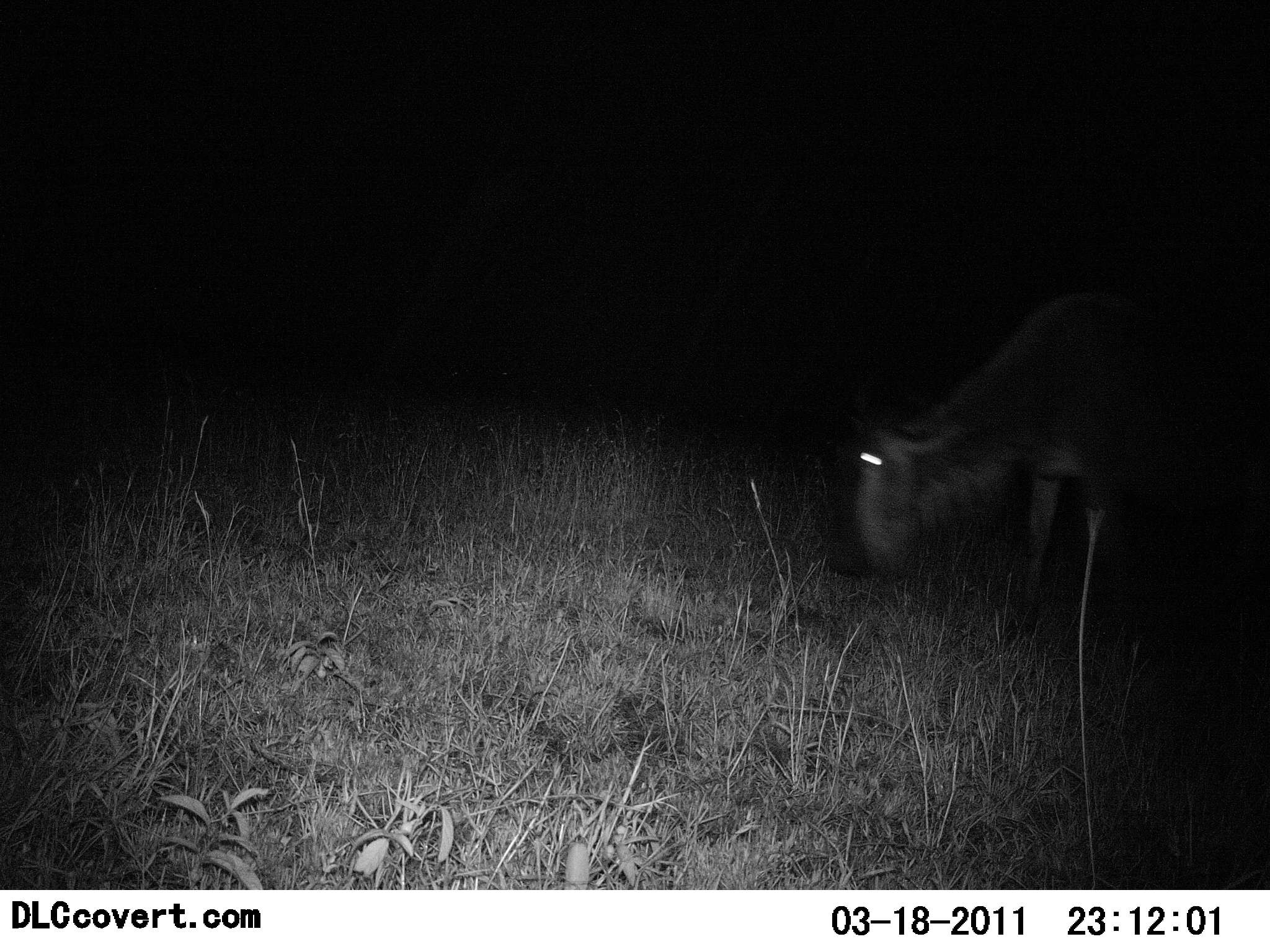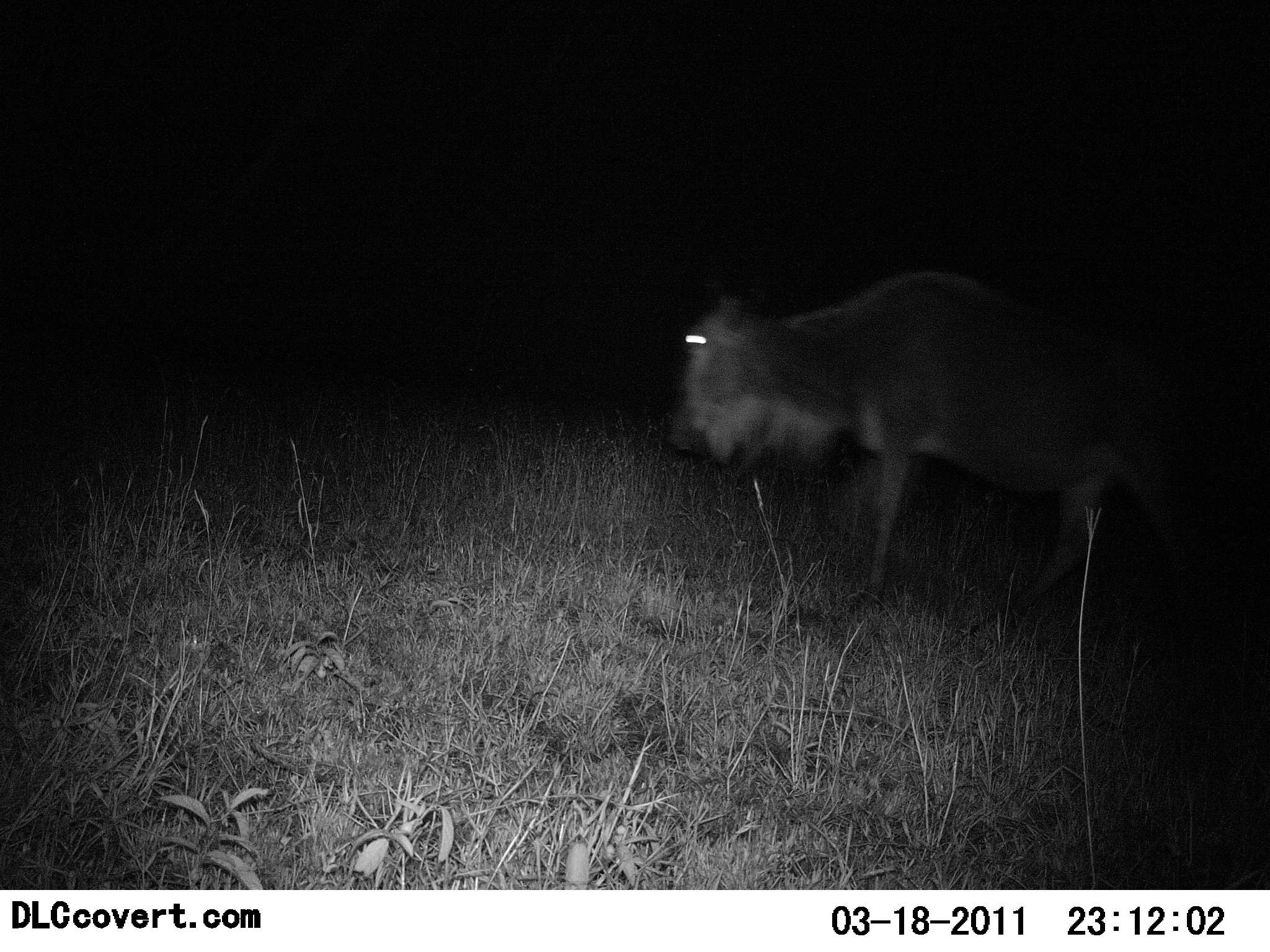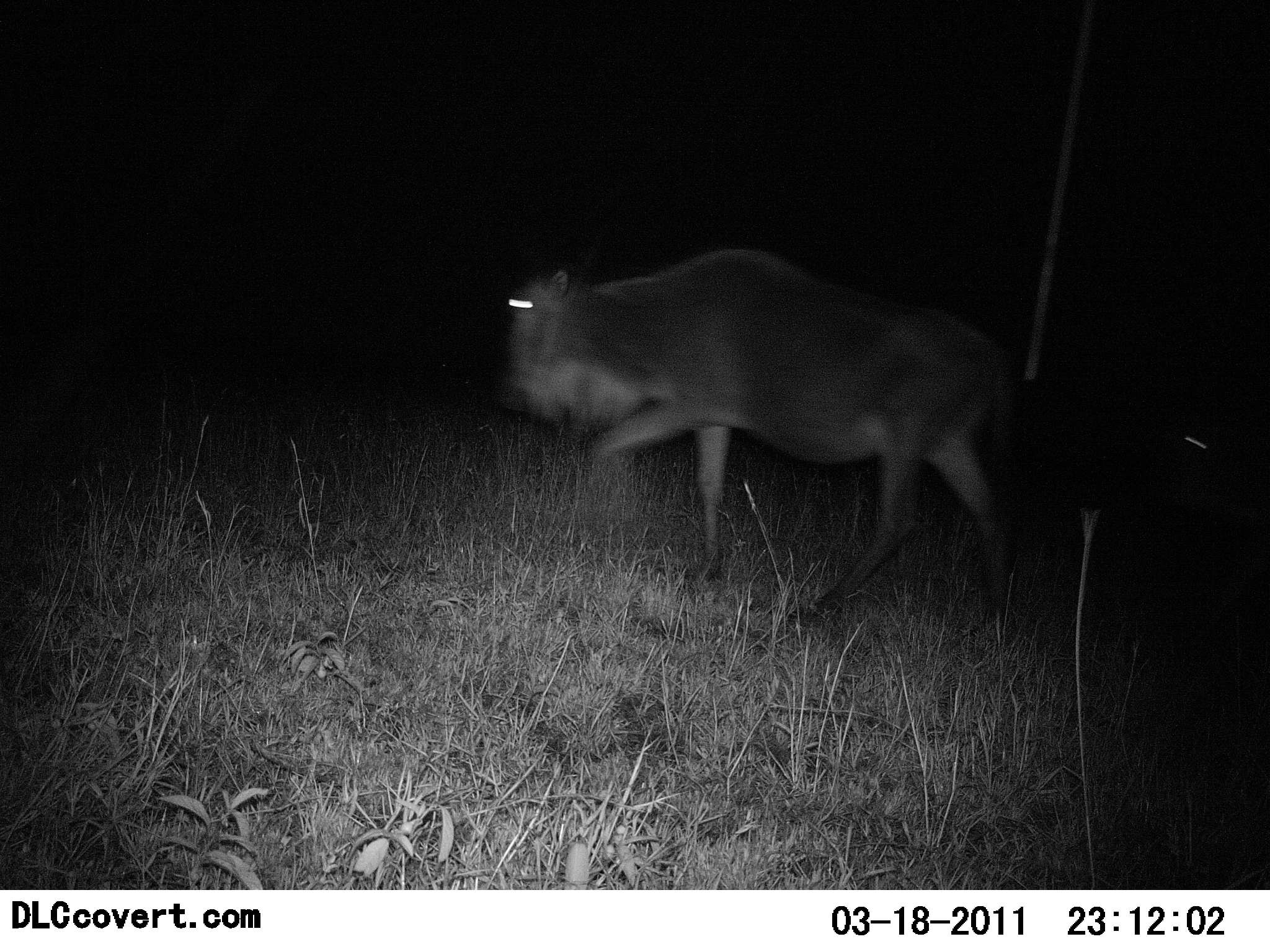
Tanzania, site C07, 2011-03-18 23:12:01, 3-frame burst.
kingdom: Animalia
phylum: Chordata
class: Mammalia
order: Artiodactyla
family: Bovidae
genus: Connochaetes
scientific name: Connochaetes taurinus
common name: blue wildebeest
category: wildebeest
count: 1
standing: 0%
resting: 0%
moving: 100%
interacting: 0%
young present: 0%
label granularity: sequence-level